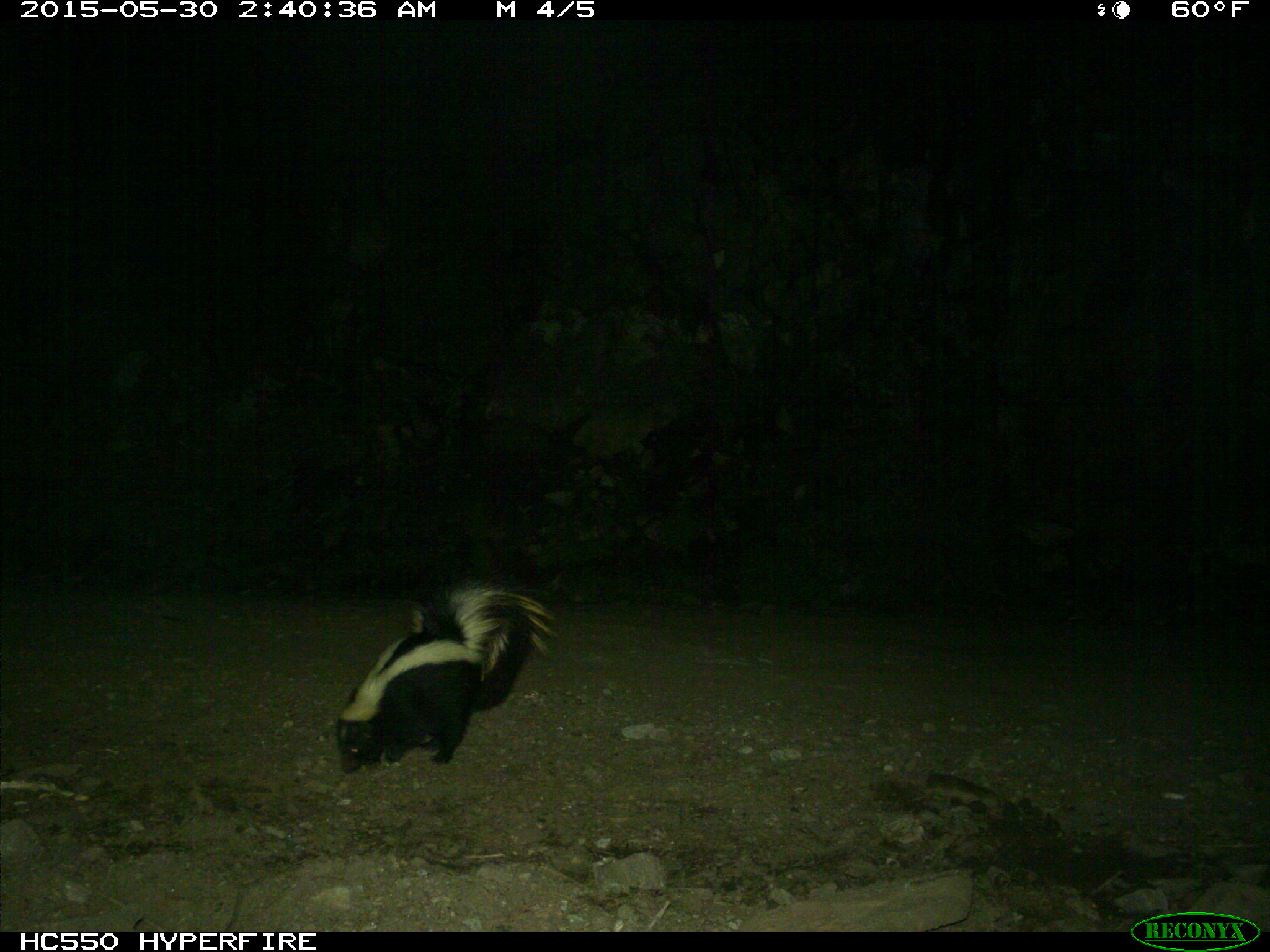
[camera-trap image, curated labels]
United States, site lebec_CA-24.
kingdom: Animalia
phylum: Chordata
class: Mammalia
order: Carnivora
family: Mephitidae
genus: Mephitis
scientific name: Mephitis mephitis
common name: striped skunk